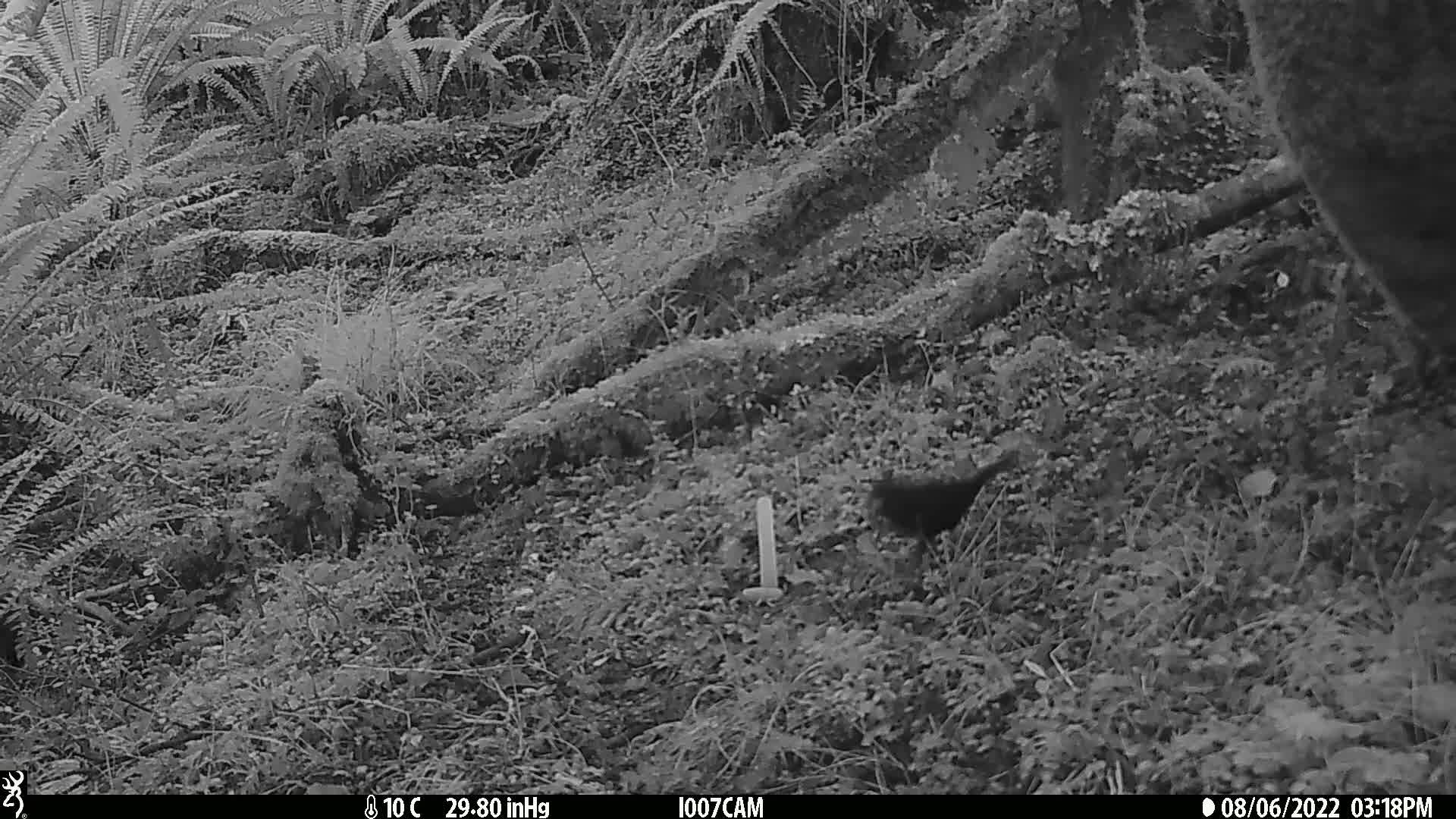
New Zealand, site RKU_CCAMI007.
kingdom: Animalia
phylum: Chordata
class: Aves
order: Passeriformes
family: Turdidae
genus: Turdus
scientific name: Turdus merula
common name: eurasian blackbird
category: blackbird